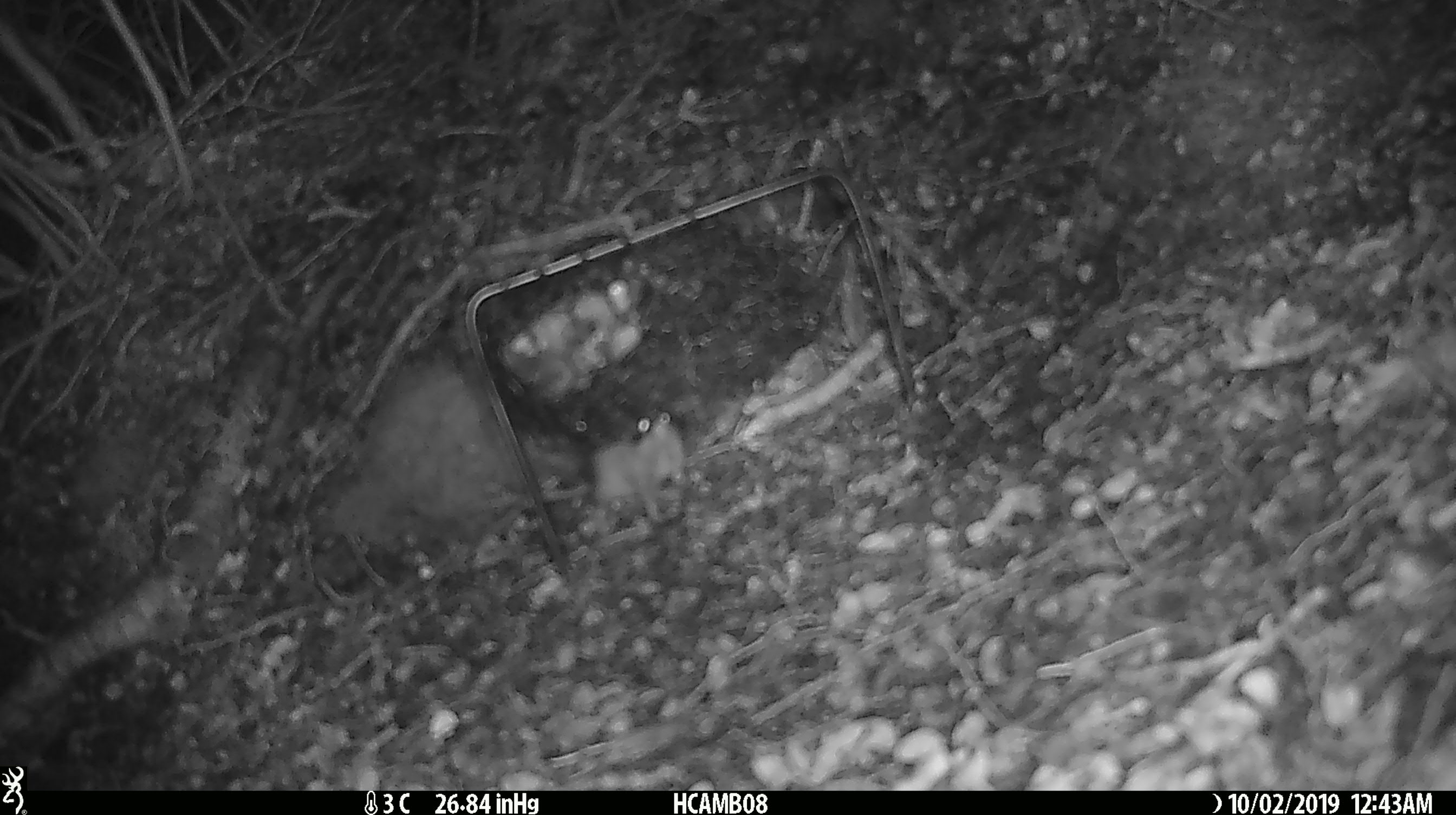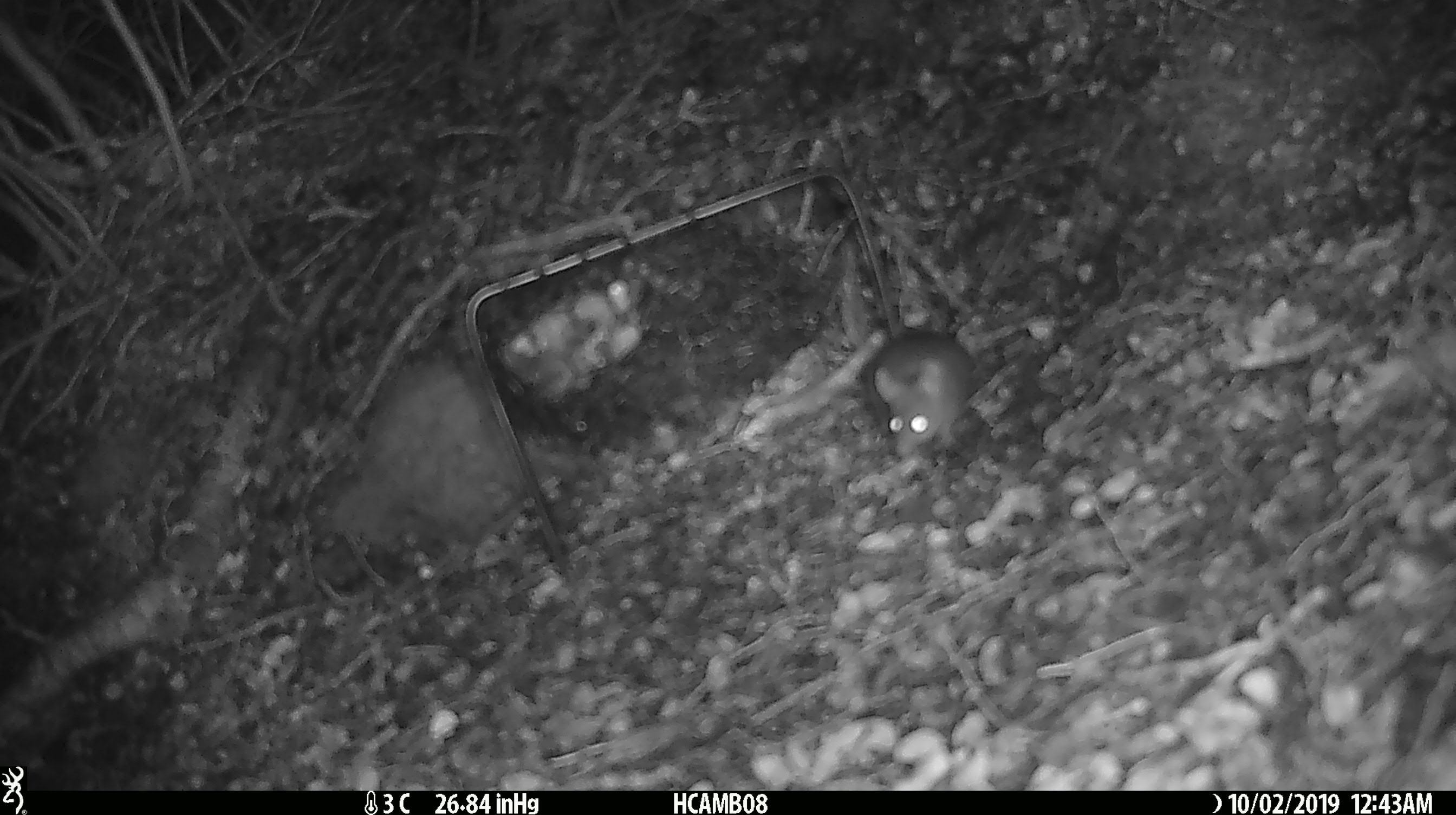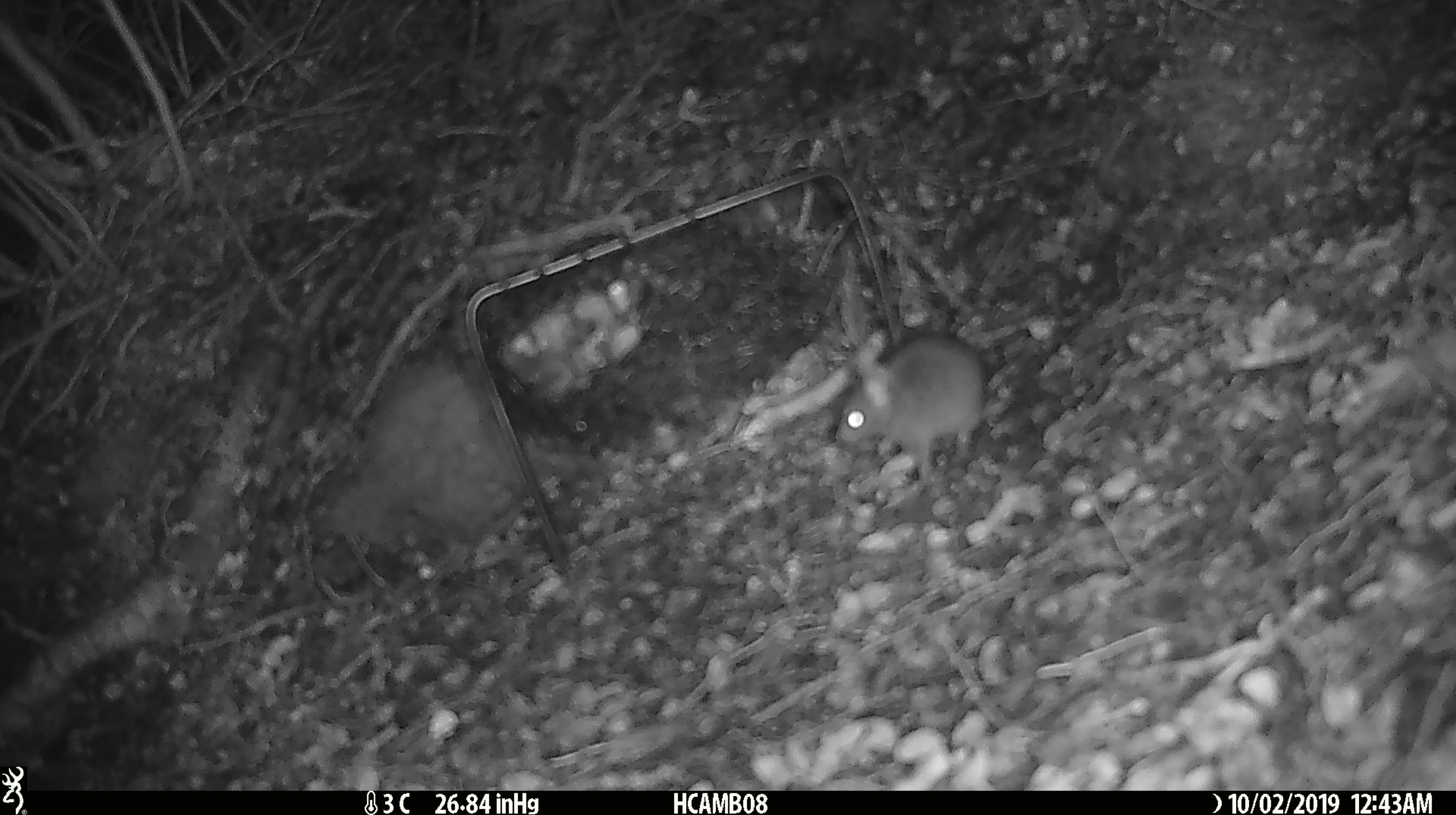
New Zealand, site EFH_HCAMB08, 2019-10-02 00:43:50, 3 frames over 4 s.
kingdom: Animalia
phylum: Chordata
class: Mammalia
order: Rodentia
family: Muridae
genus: Mus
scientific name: Mus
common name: mouse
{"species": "mouse (Mus)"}